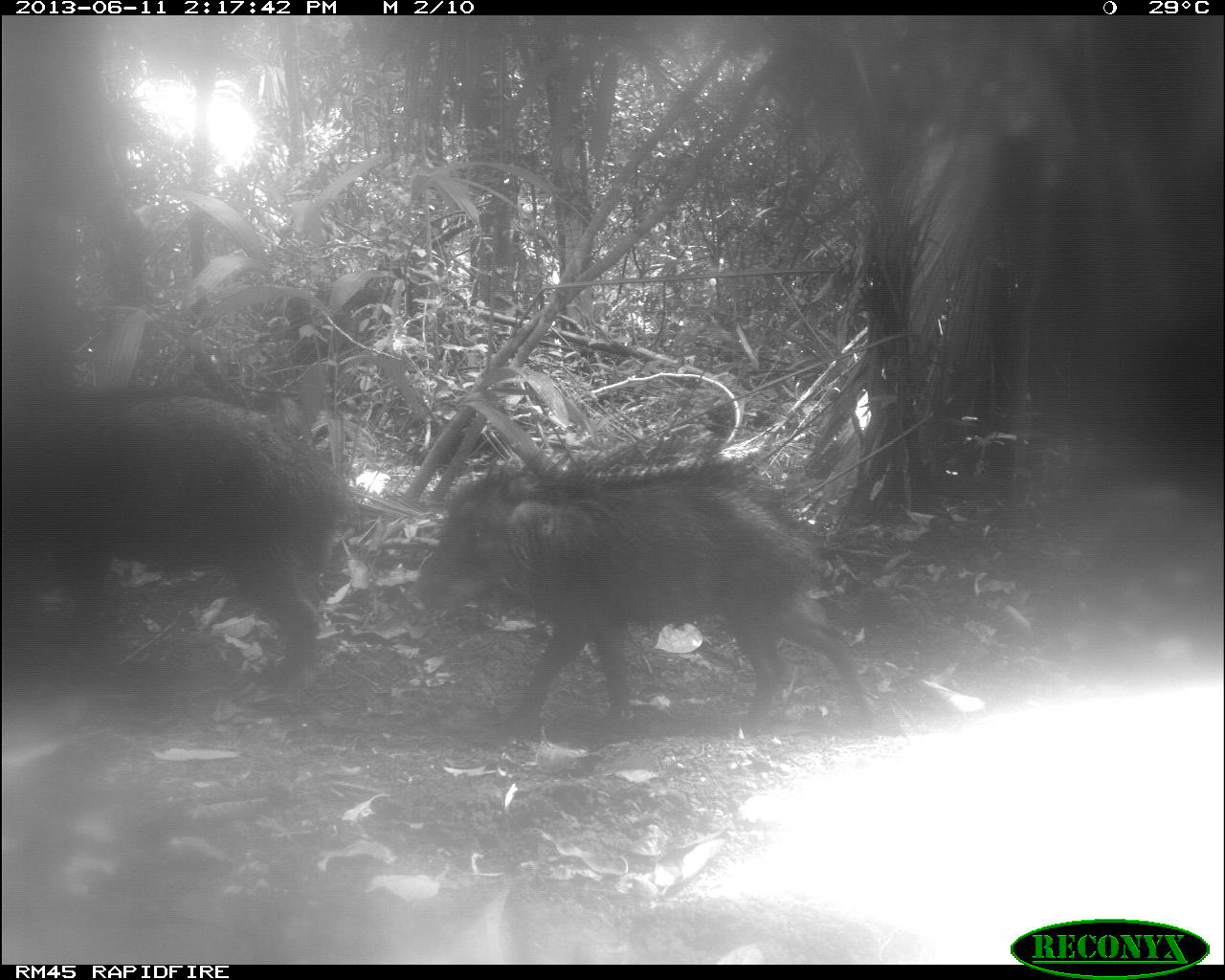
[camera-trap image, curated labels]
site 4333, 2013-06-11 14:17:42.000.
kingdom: Animalia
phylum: Chordata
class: Mammalia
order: Artiodactyla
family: Tayassuidae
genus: Tayassu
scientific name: Tayassu pecari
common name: white-lipped peccary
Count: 3.